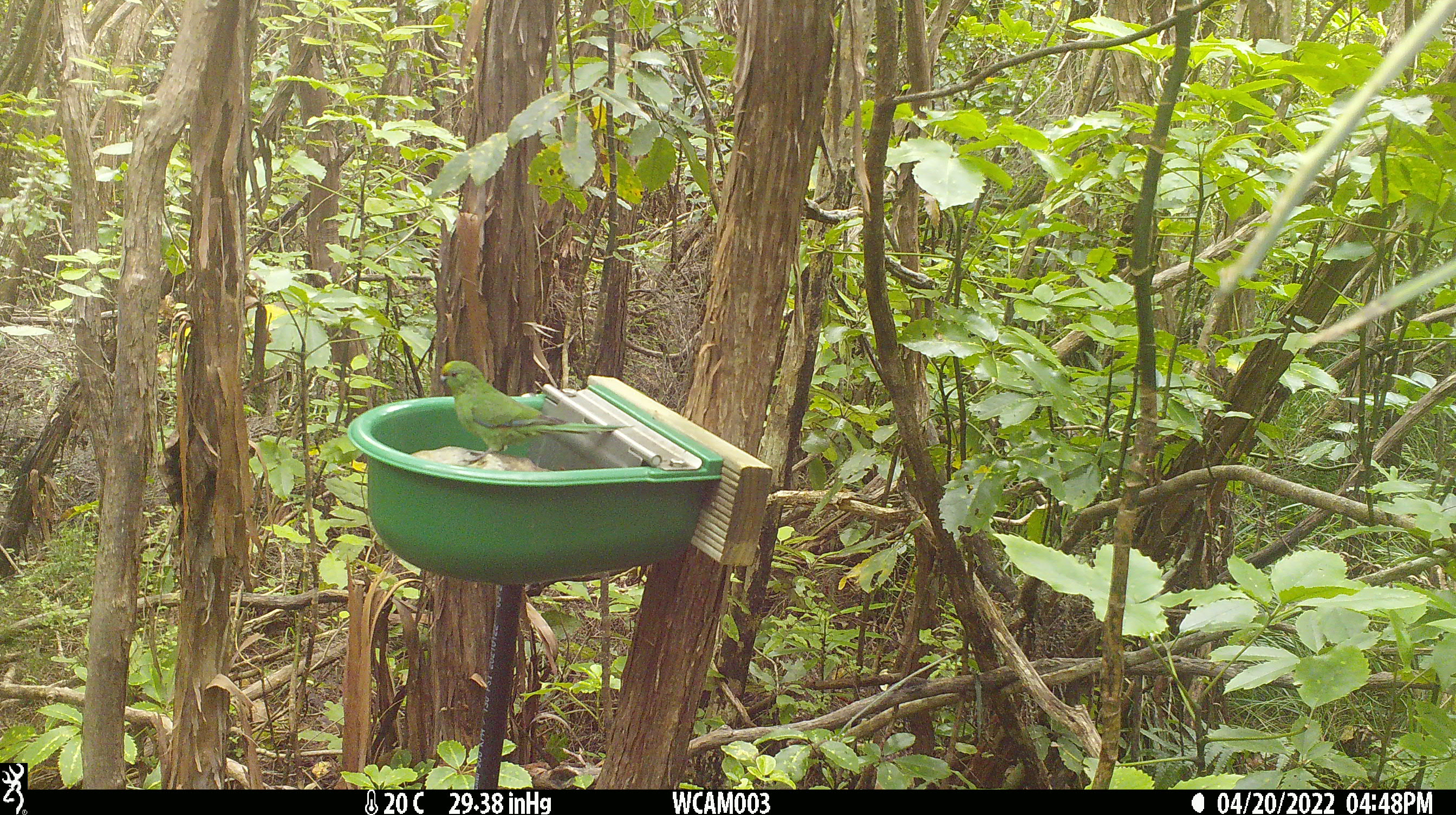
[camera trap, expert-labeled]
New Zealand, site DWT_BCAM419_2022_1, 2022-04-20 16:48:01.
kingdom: Animalia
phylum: Chordata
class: Aves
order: Psittaciformes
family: Psittaculidae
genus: Cyanoramphus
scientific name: Cyanoramphus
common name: parakeet